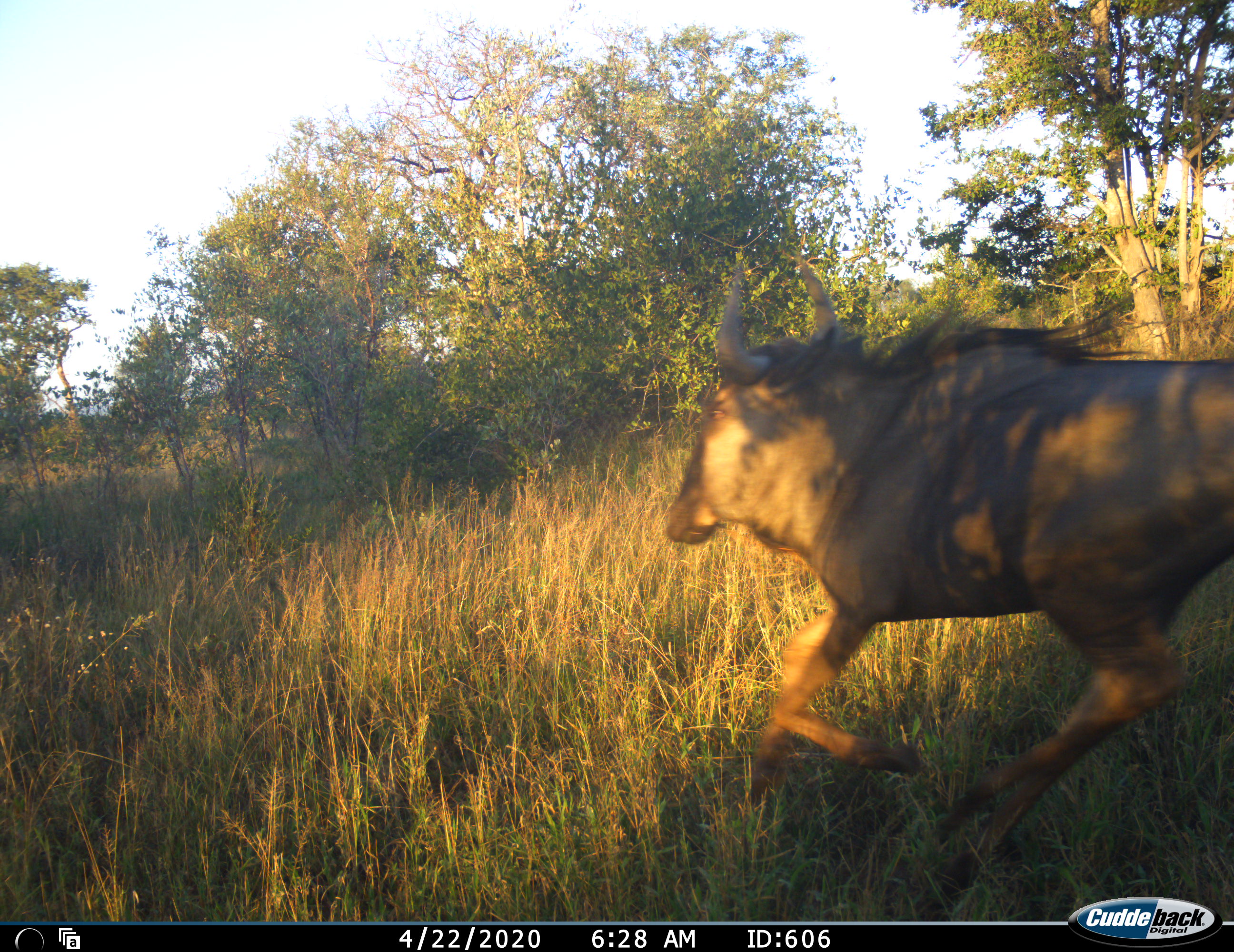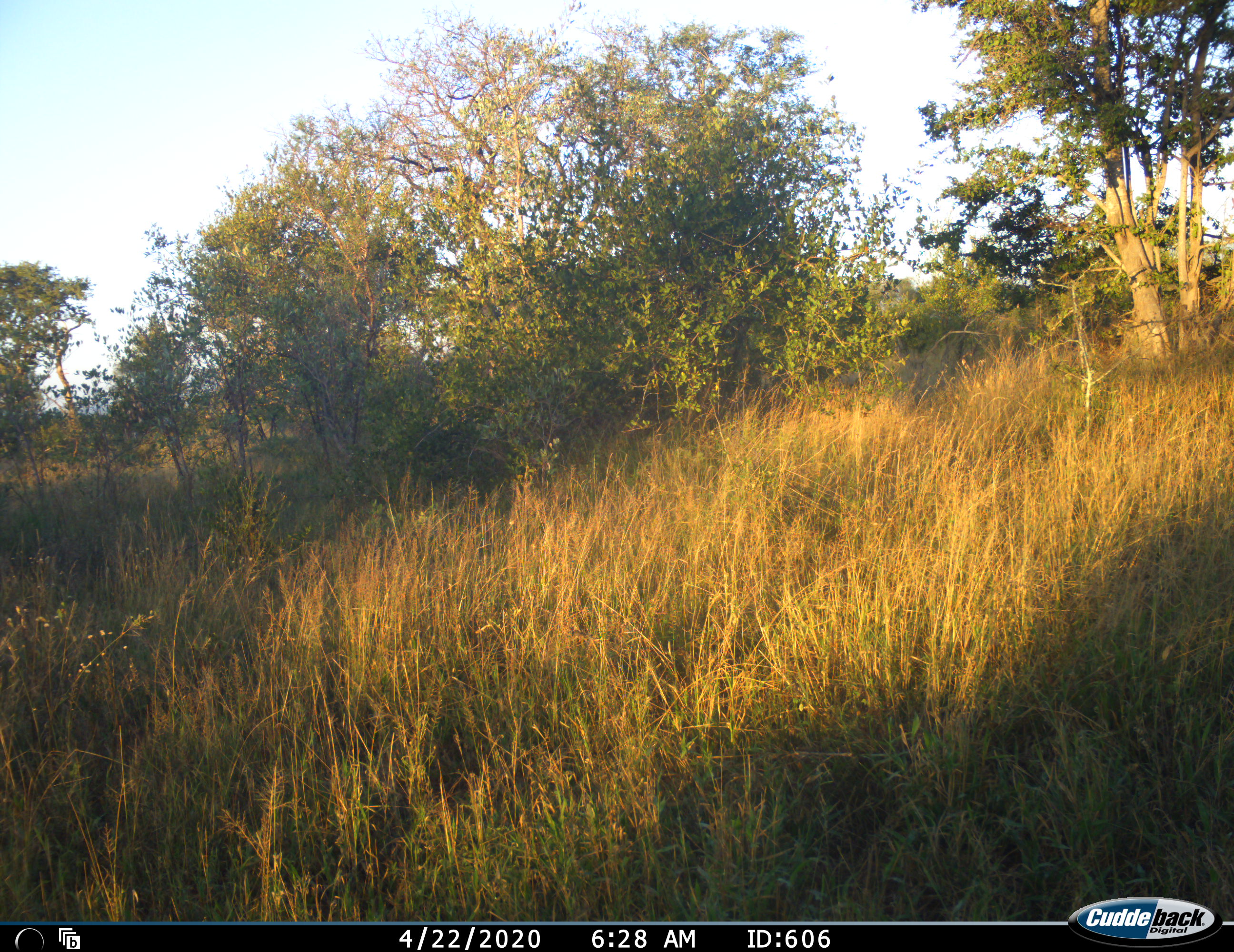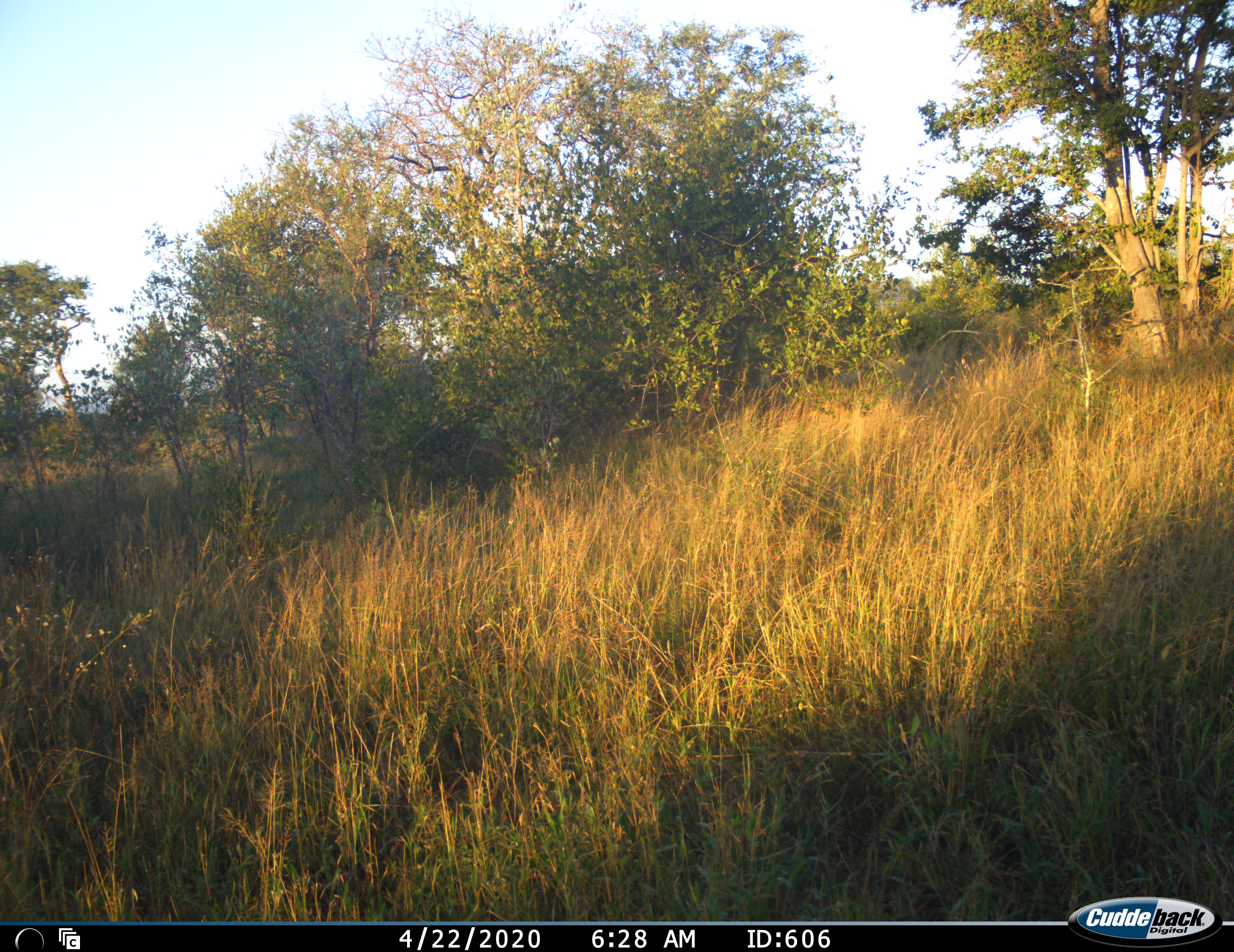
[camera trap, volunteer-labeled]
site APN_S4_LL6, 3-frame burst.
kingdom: Animalia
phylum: Chordata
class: Mammalia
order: Artiodactyla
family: Bovidae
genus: Connochaetes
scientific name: Connochaetes taurinus taurinus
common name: blue wildebeest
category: wildebeestblue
Wildebeestblue (blue wildebeest) (Connochaetes taurinus taurinus), count 1. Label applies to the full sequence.